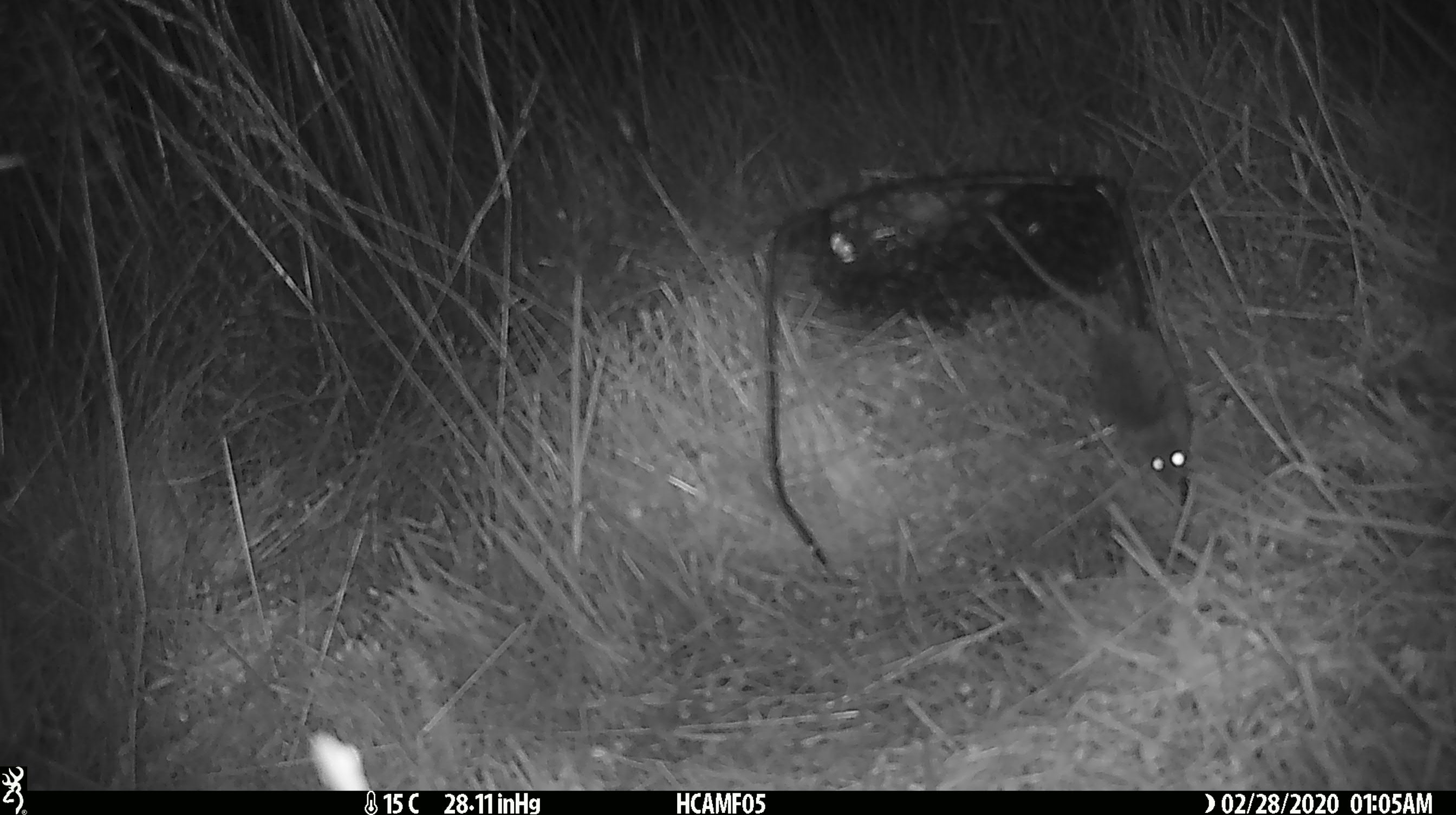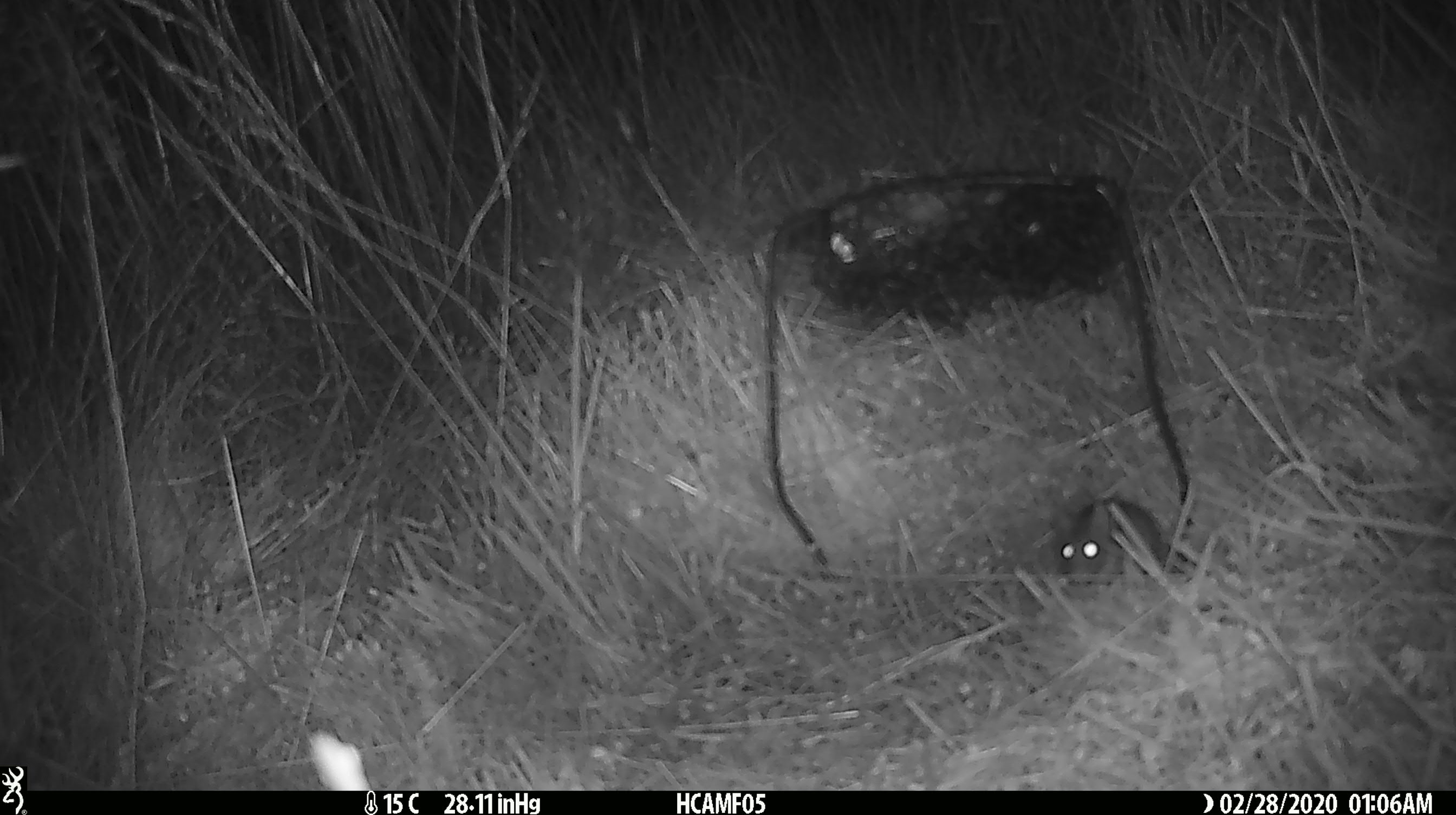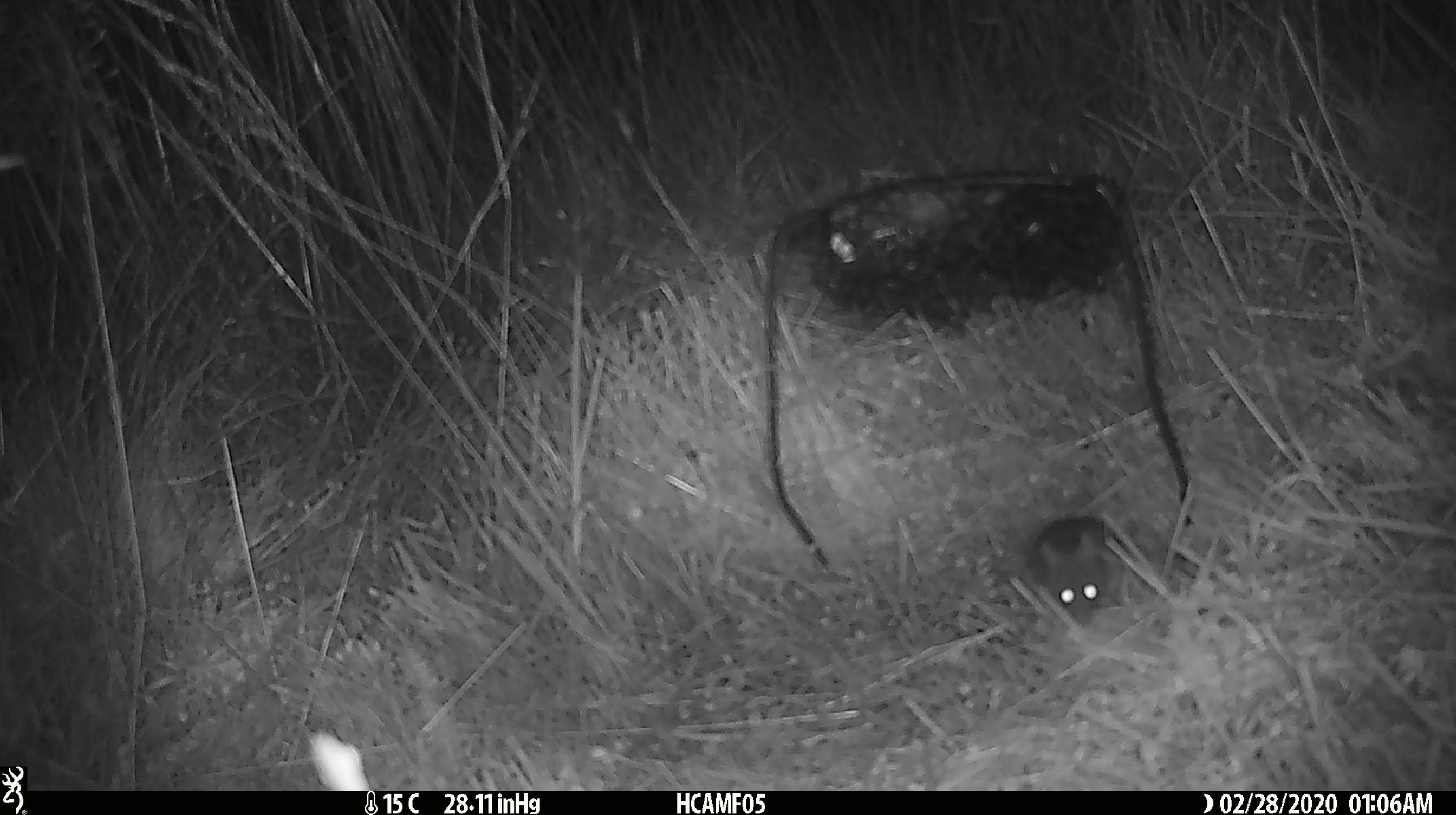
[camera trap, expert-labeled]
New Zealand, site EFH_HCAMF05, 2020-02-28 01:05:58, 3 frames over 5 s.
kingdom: Animalia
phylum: Chordata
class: Mammalia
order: Rodentia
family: Muridae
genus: Mus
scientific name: Mus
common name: mouse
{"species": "mouse (Mus)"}